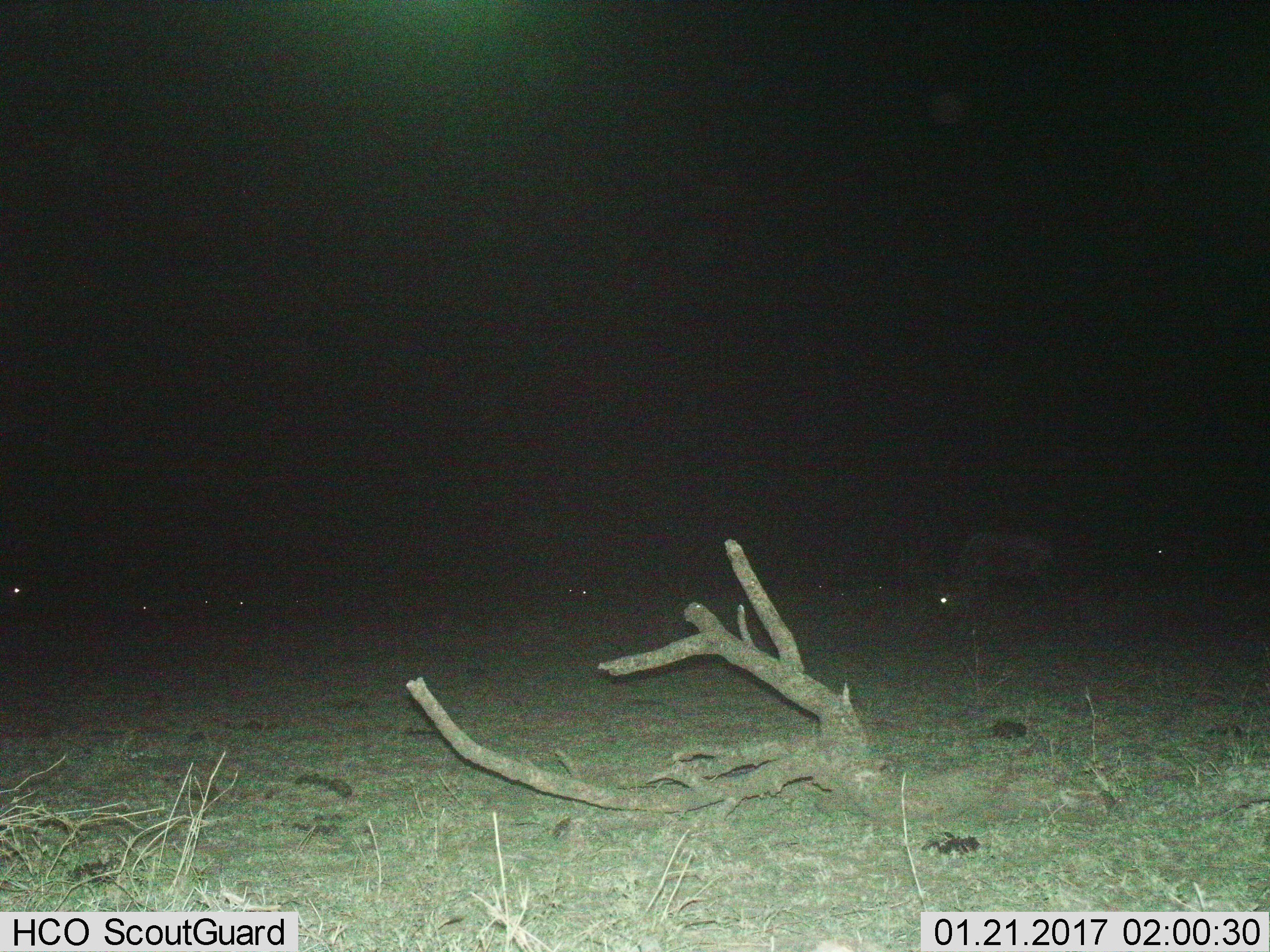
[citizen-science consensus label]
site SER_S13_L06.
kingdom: Animalia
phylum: Chordata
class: Mammalia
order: Artiodactyla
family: Bovidae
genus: Connochaetes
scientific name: Connochaetes taurinus taurinus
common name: blue wildebeest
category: wildebeestblue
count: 6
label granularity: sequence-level